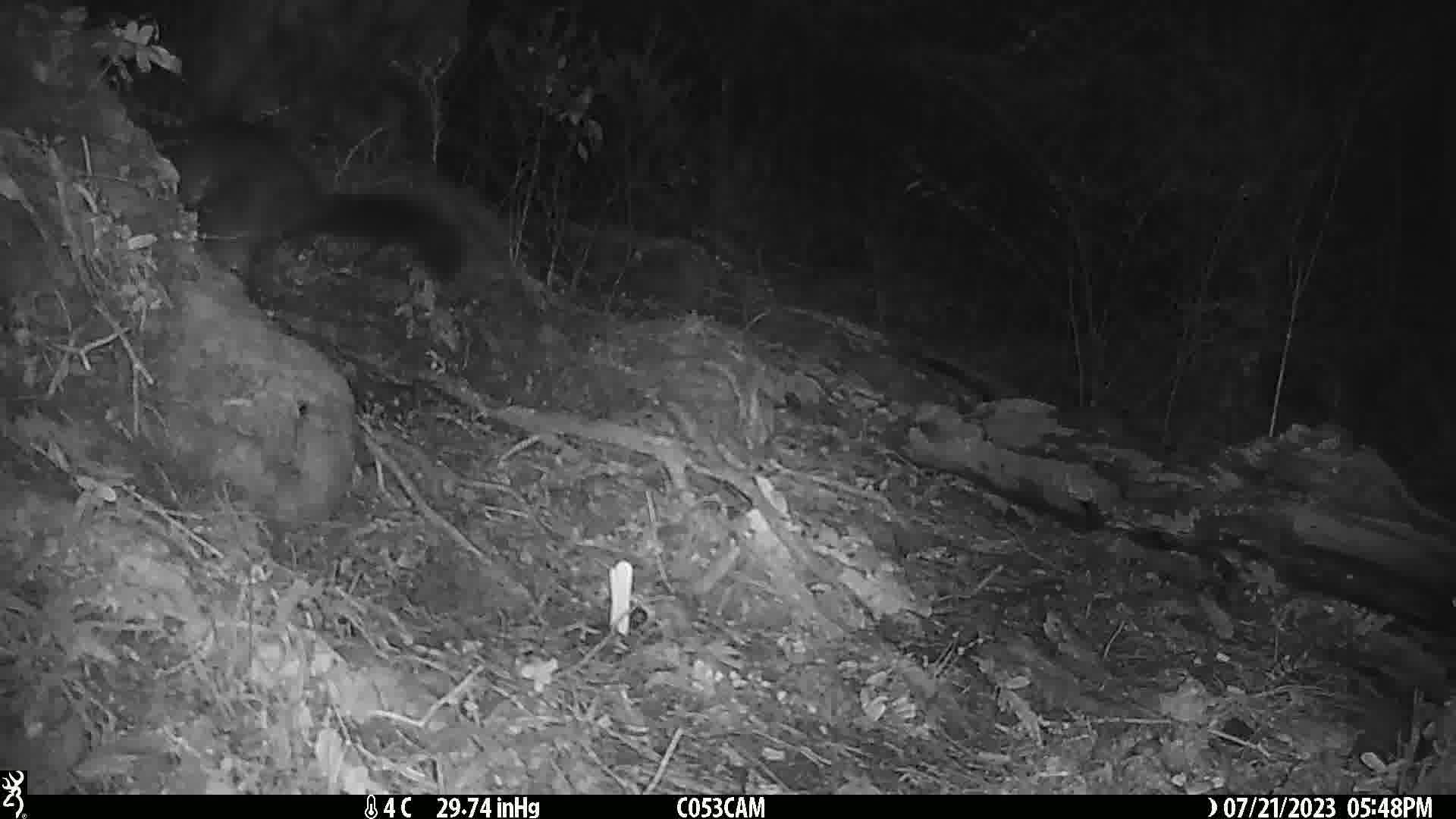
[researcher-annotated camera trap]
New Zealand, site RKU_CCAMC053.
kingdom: Animalia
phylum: Chordata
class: Mammalia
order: Diprotodontia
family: Phalangeridae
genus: Trichosurus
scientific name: Trichosurus vulpecula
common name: common brushtail possum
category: possum